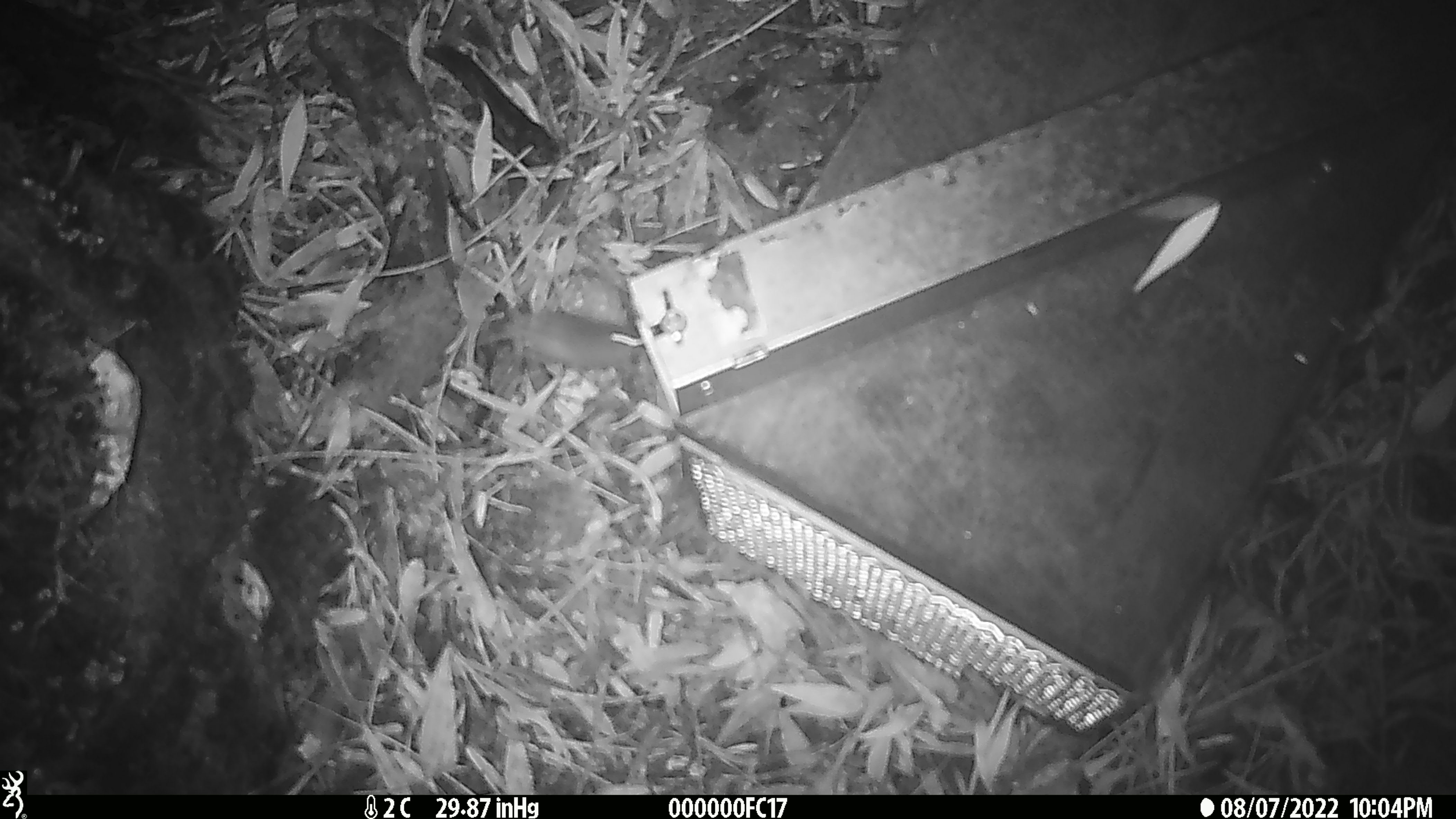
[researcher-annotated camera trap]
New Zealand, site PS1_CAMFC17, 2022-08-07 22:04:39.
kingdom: Animalia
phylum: Chordata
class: Mammalia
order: Rodentia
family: Muridae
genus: Mus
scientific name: Mus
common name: mouse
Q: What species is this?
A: Mouse (Mus).